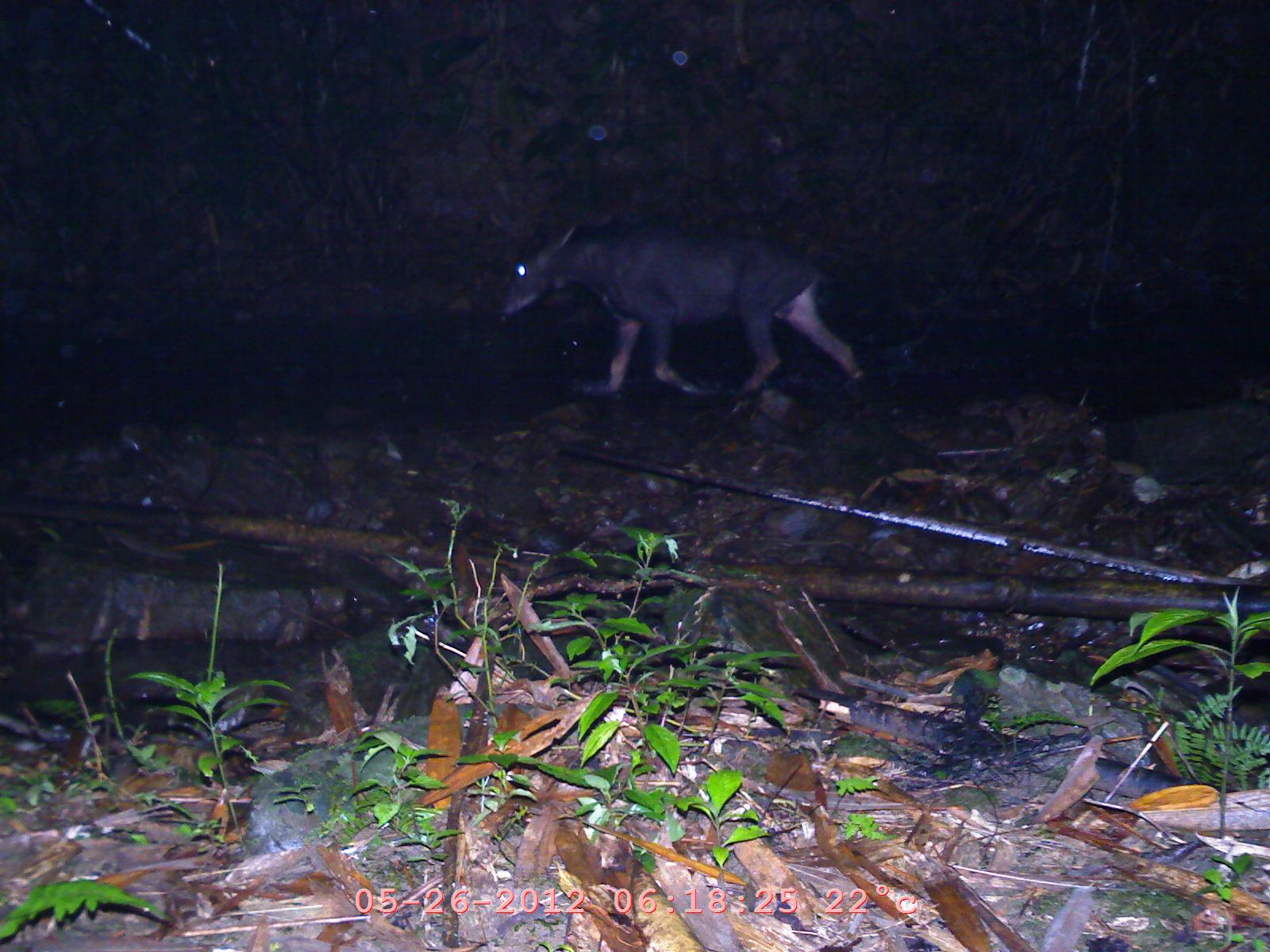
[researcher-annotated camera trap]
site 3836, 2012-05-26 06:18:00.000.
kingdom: Animalia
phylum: Chordata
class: Mammalia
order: Artiodactyla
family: Bovidae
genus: Capricornis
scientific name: Capricornis sumatraensis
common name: chinese serow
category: capricornis milneedwardsii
Capricornis milneedwardsii (chinese serow) (Capricornis sumatraensis), count 1.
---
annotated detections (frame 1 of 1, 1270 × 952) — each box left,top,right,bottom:
capricornis milneedwardsii: 493,207,871,408